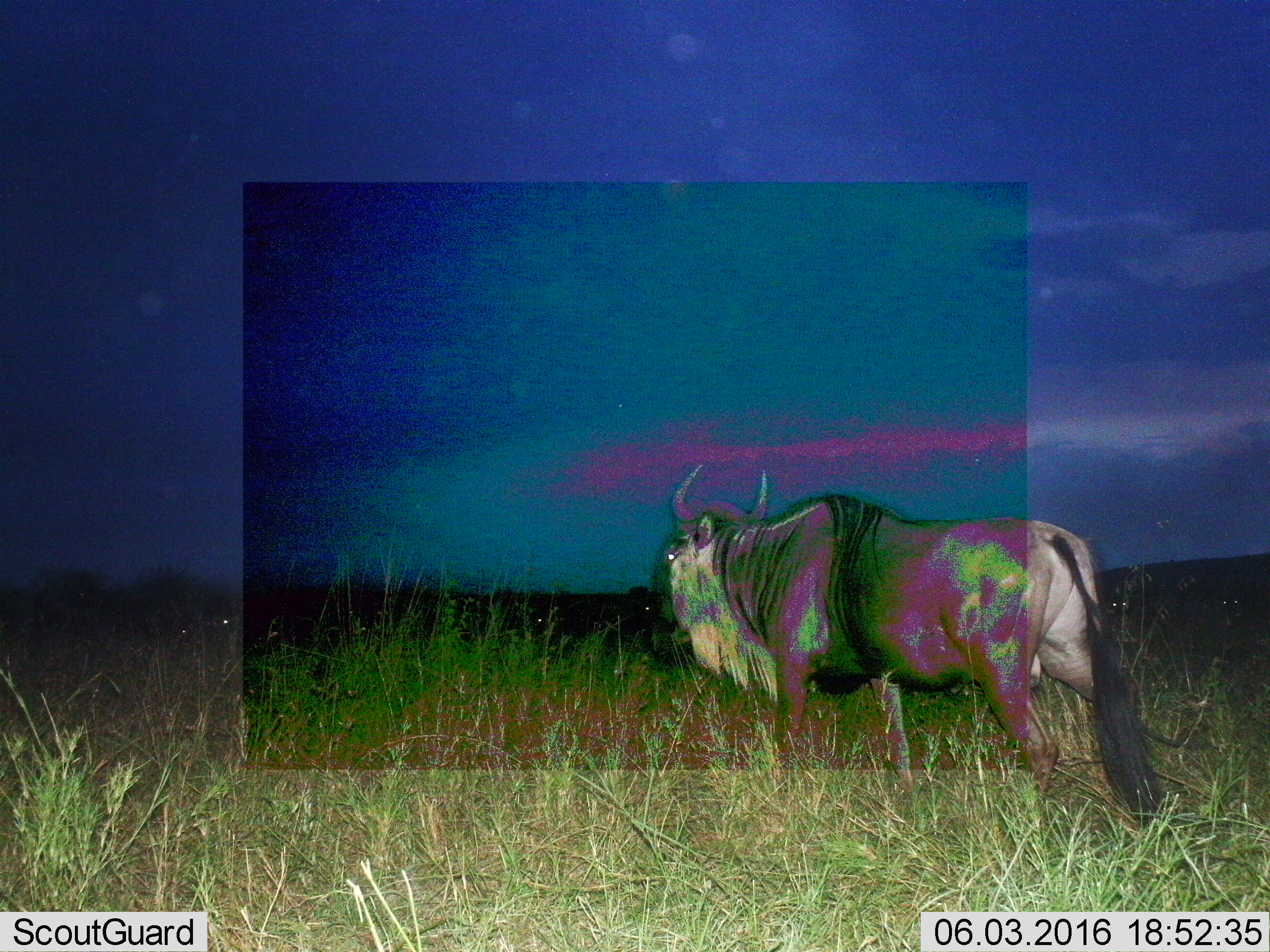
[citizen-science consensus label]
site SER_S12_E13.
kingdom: Animalia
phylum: Chordata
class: Mammalia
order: Artiodactyla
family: Bovidae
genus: Connochaetes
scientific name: Connochaetes taurinus taurinus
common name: blue wildebeest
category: wildebeestblue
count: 1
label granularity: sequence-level